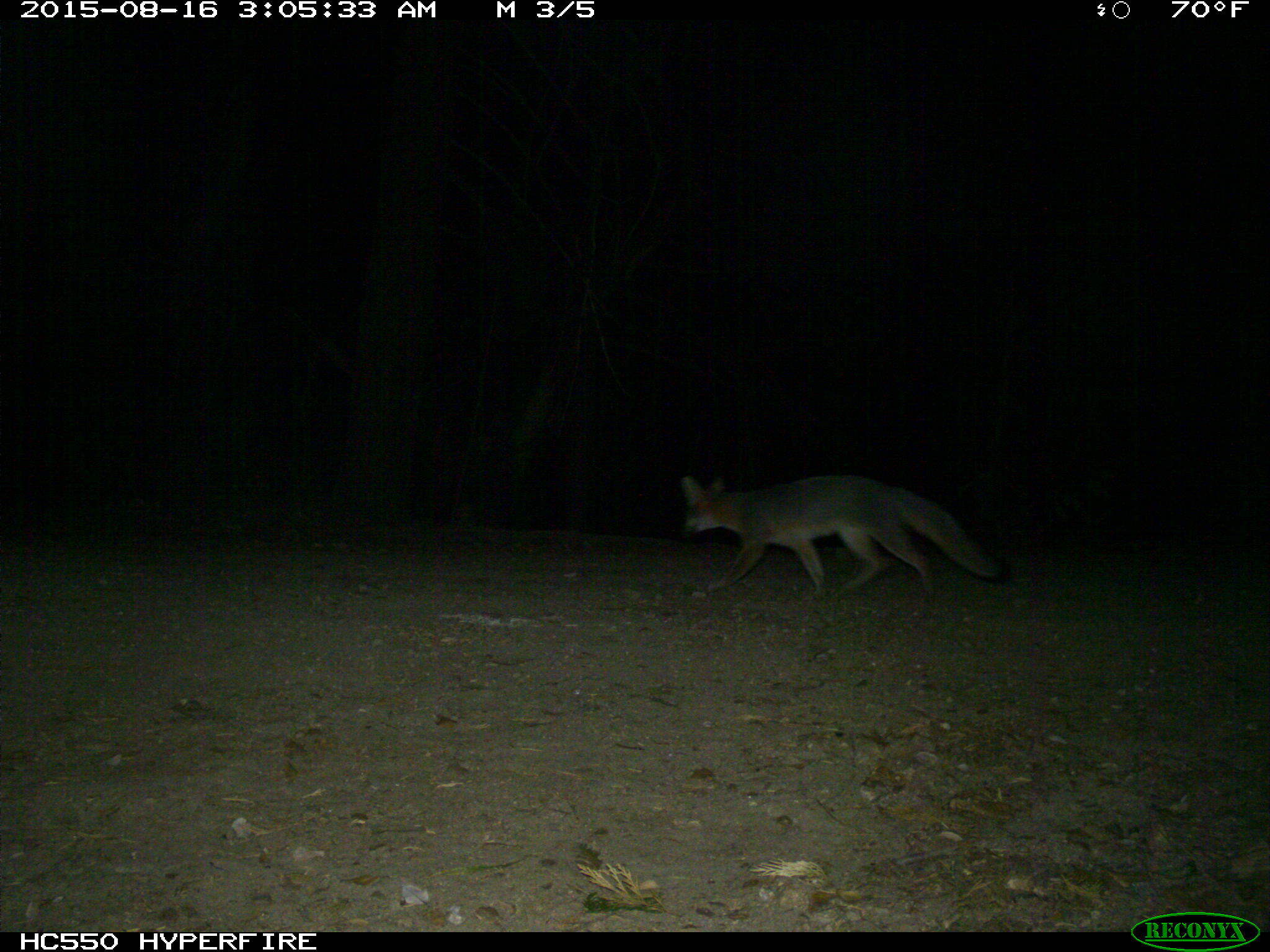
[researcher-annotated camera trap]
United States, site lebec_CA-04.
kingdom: Animalia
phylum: Chordata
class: Mammalia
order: Carnivora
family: Canidae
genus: Urocyon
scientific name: Urocyon cinereoargenteus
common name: gray fox